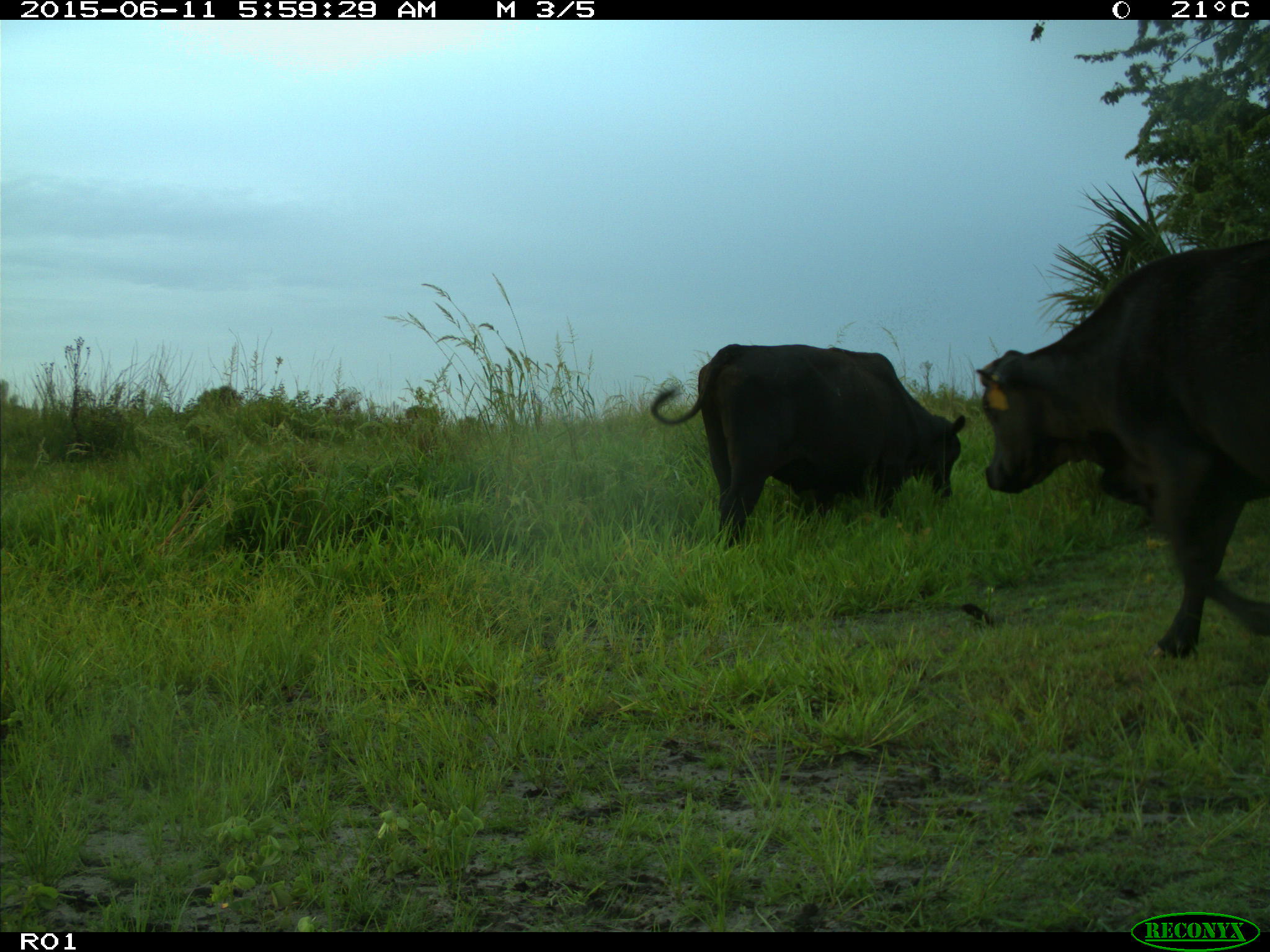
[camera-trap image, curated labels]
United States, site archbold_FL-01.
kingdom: Animalia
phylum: Chordata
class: Mammalia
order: Artiodactyla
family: Bovidae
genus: Bos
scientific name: Bos taurus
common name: domestic cow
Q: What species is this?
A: Bos taurus (domestic cow).